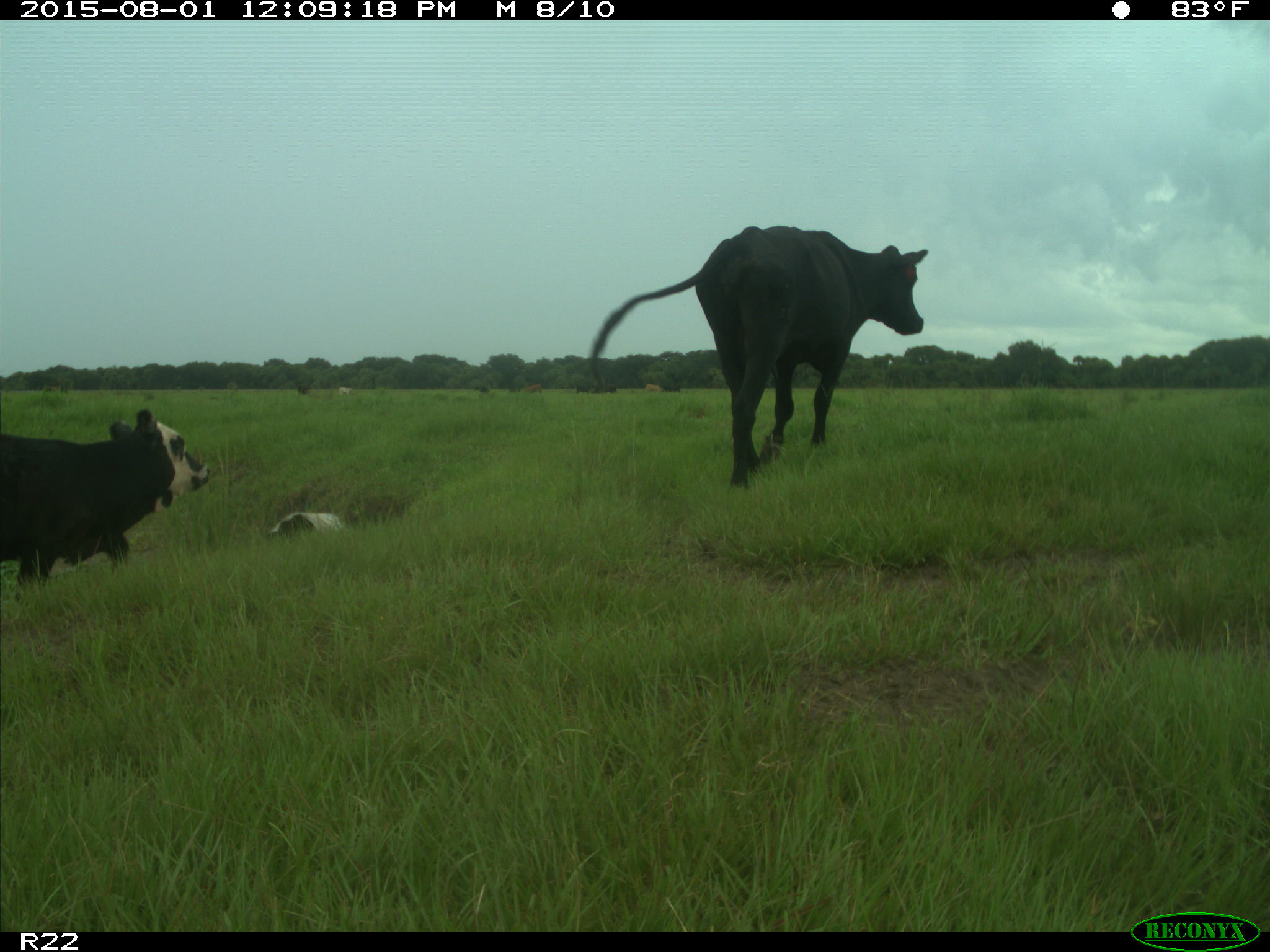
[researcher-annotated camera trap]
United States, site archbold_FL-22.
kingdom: Animalia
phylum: Chordata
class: Mammalia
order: Artiodactyla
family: Bovidae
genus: Bos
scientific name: Bos taurus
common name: domestic cow